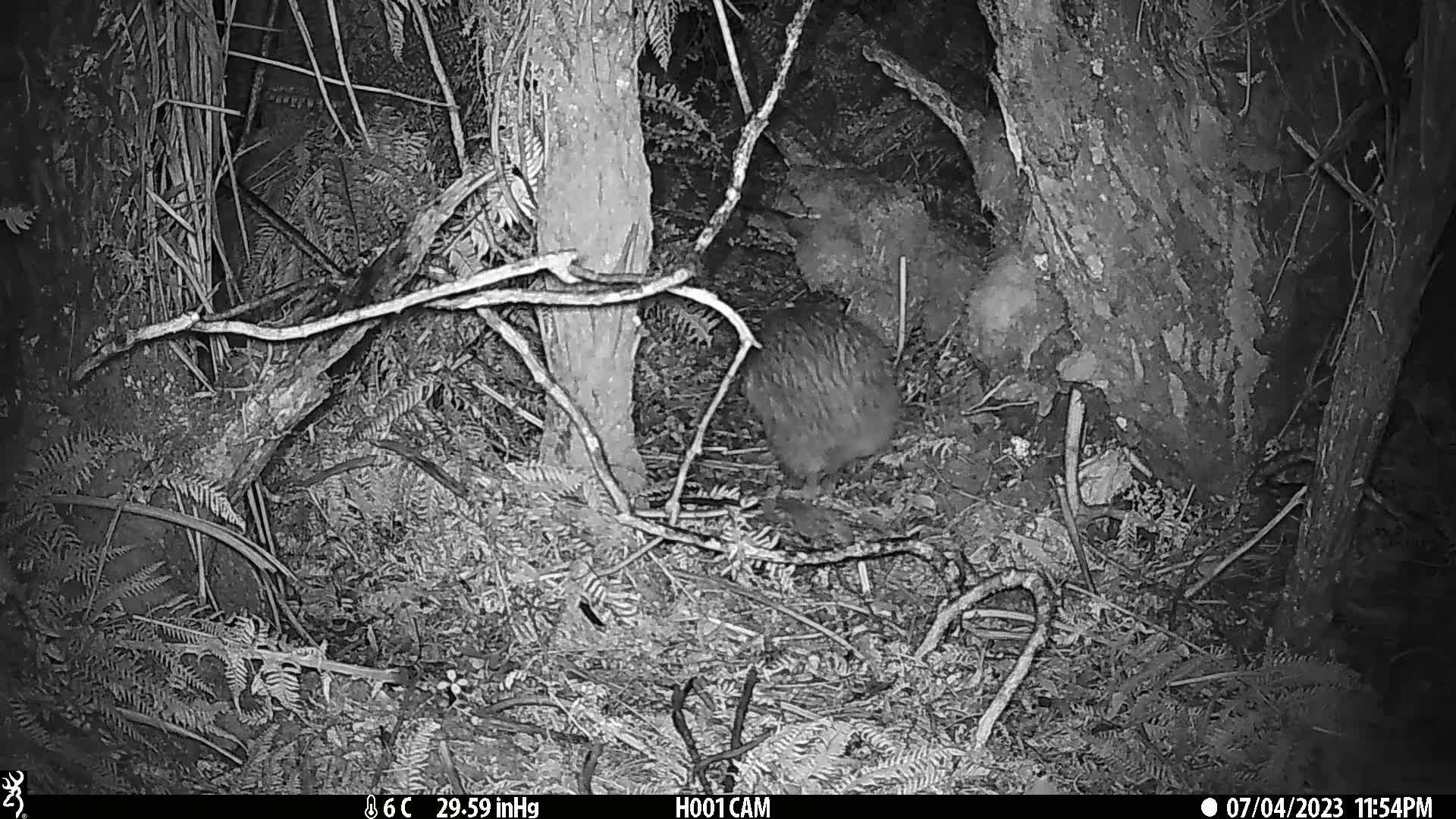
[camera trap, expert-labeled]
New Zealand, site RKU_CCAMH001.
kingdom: Animalia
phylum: Chordata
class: Aves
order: Apterygiformes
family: Apterygidae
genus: Apteryx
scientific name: Apteryx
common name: kiwi